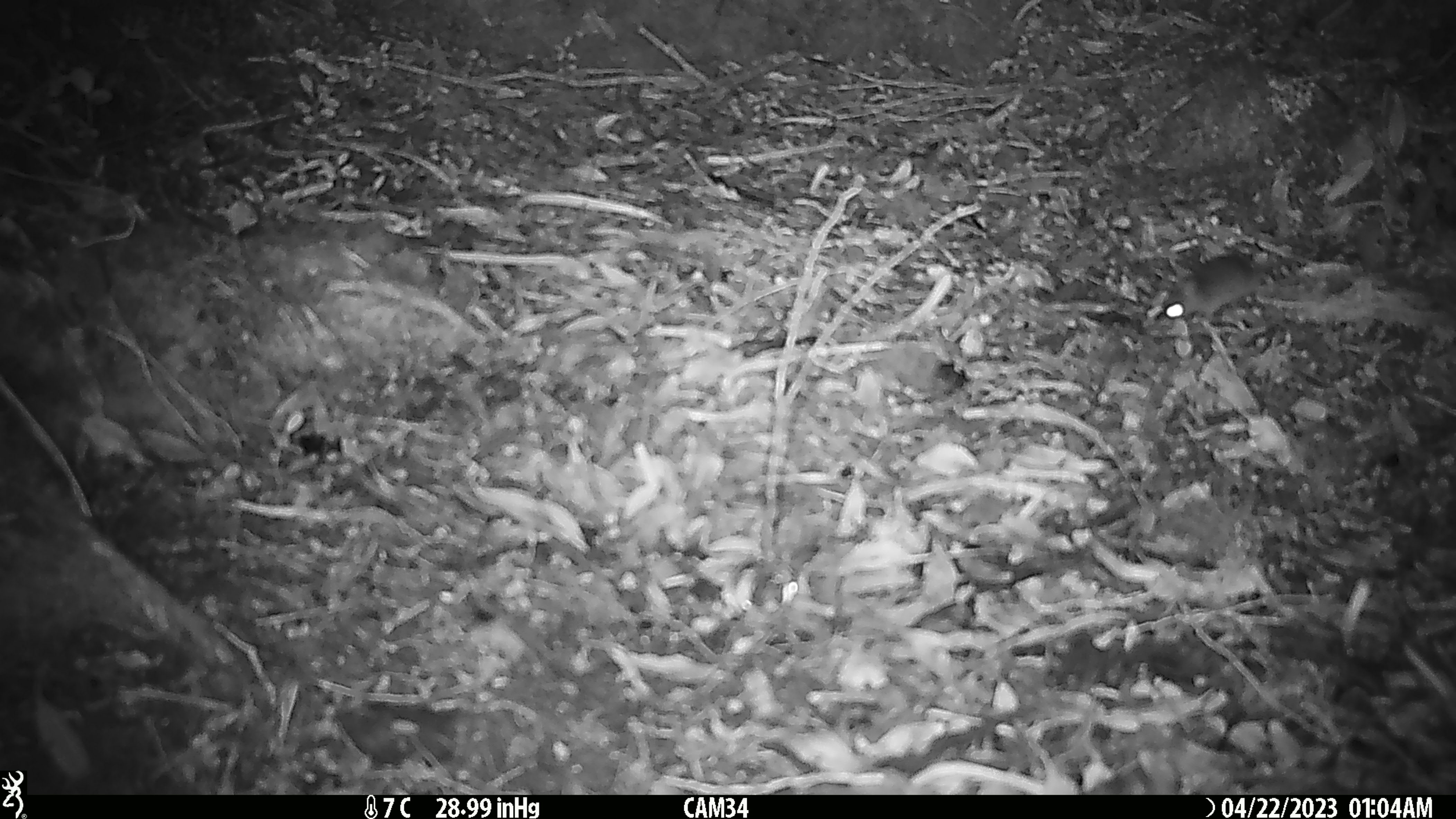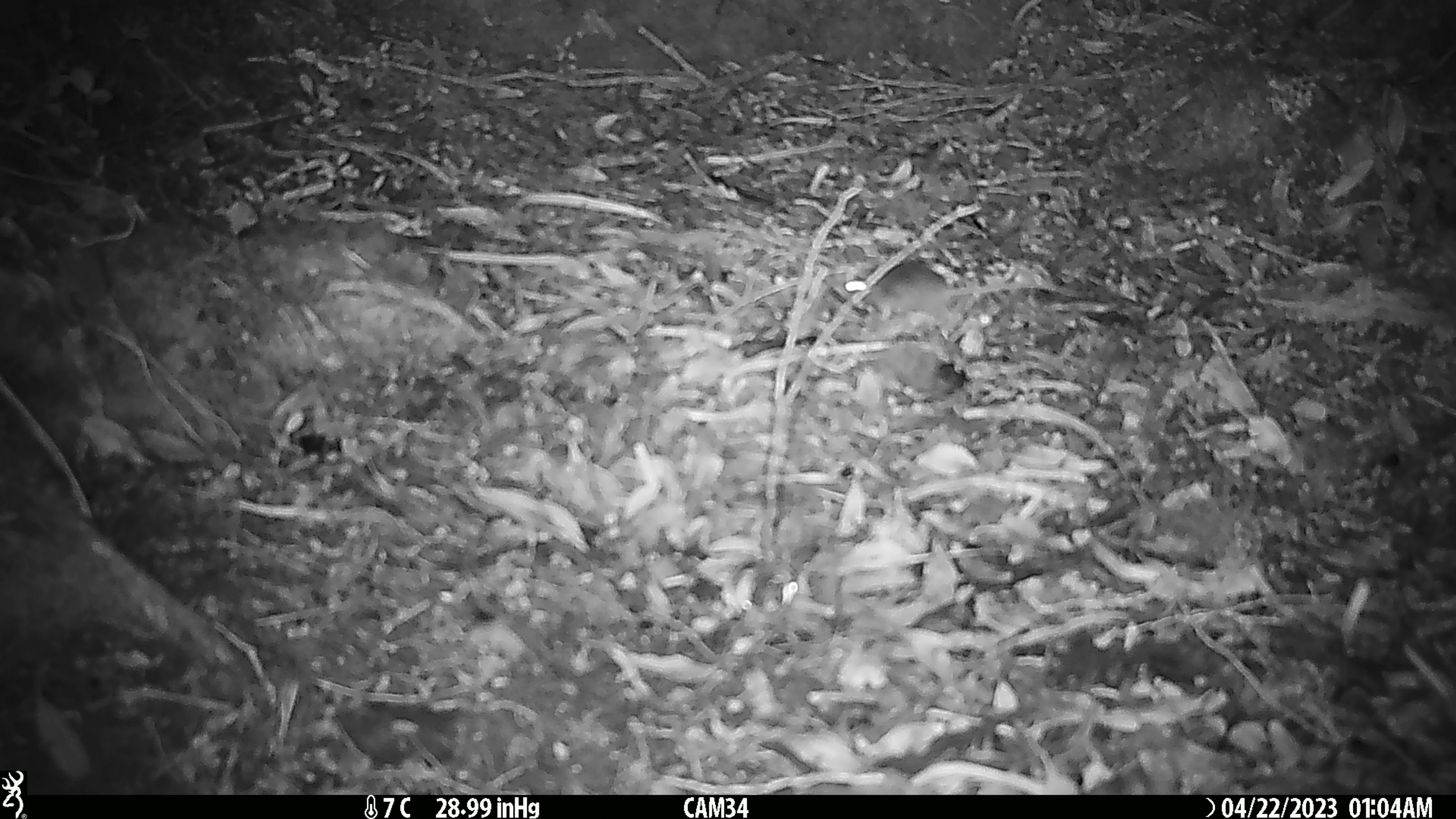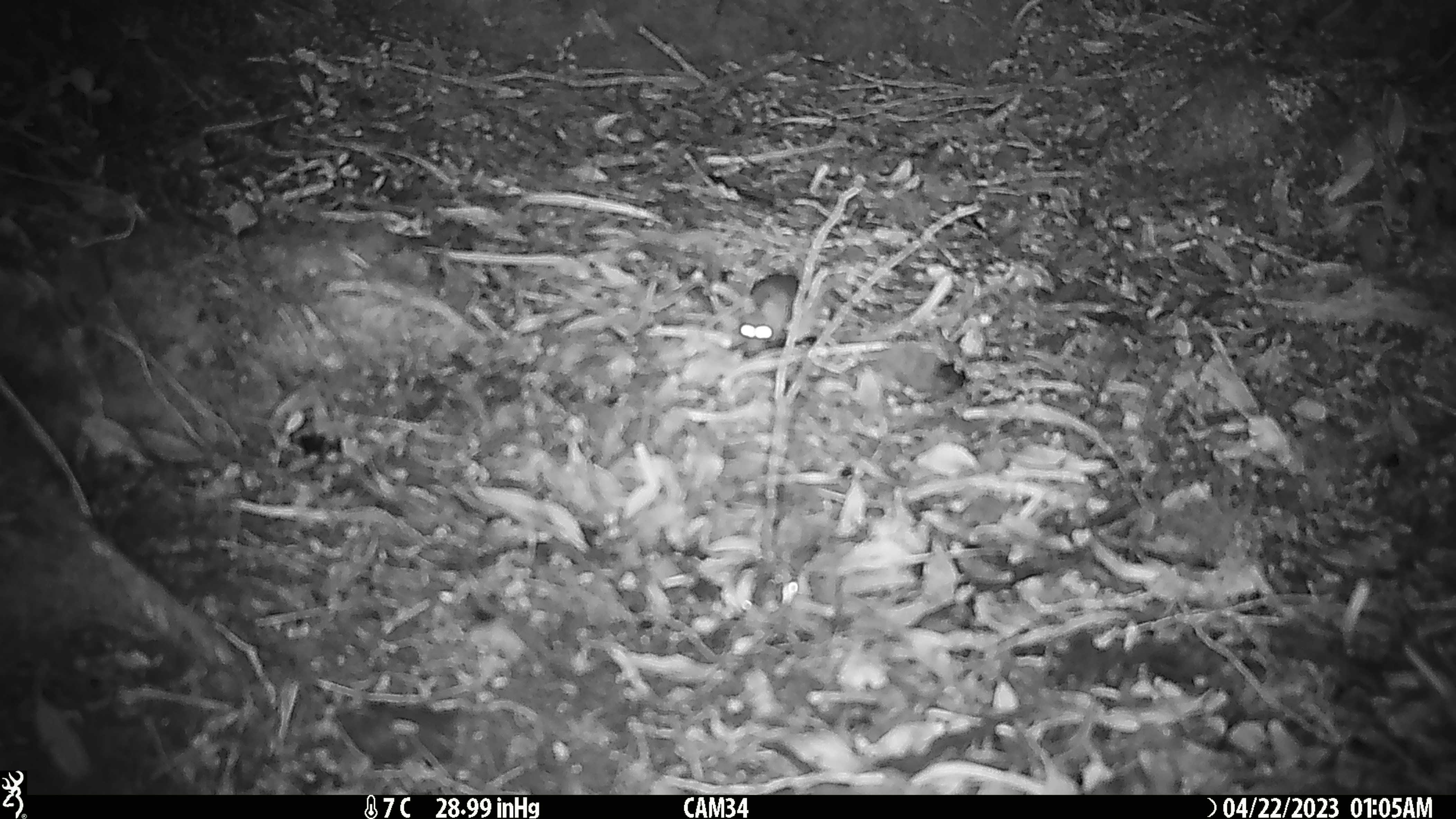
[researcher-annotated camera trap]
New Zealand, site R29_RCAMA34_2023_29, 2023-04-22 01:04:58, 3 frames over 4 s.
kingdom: Animalia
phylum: Chordata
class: Mammalia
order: Rodentia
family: Muridae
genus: Mus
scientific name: Mus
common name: mouse